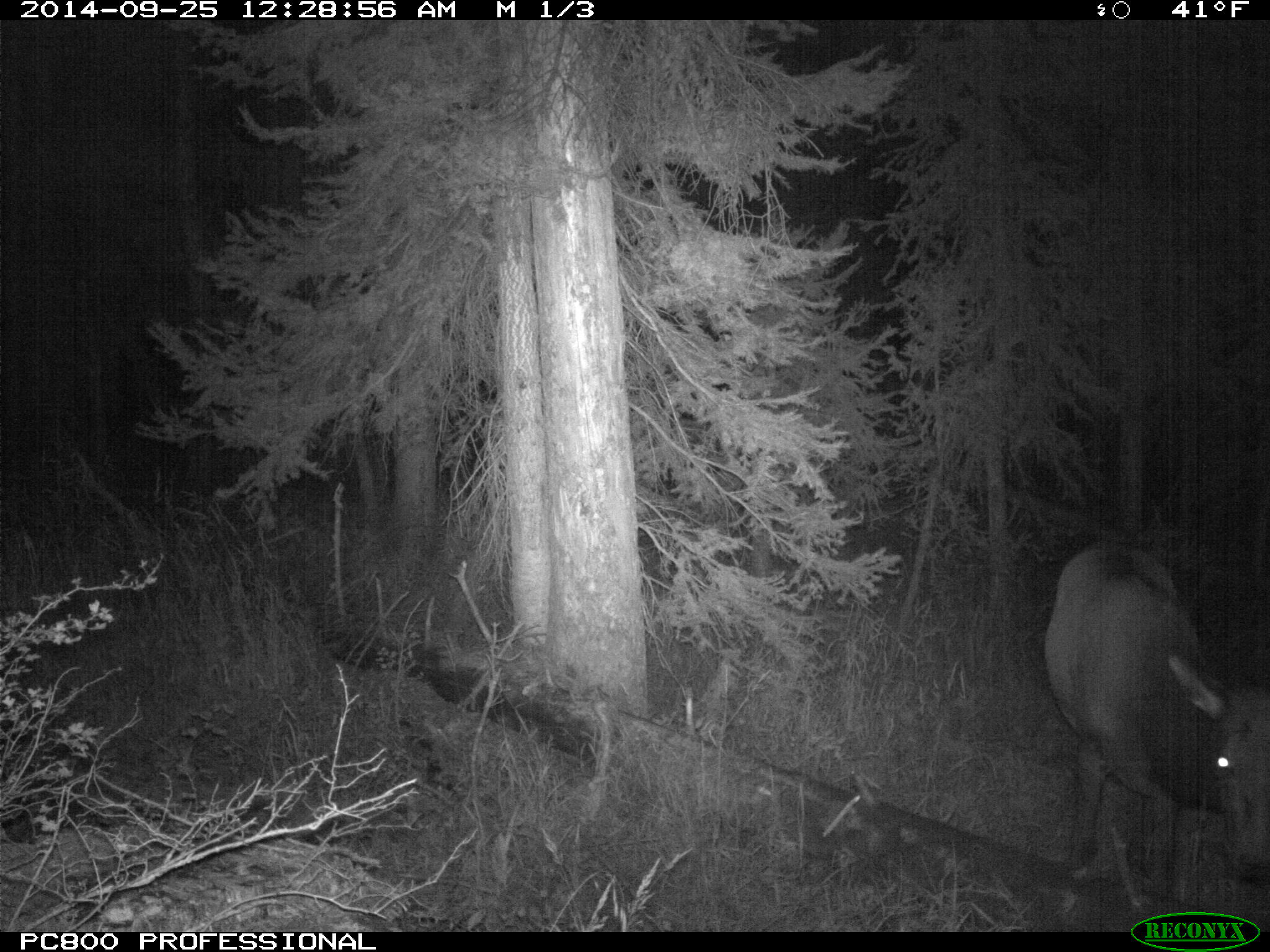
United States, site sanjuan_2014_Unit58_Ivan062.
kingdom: Animalia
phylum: Chordata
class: Mammalia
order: Artiodactyla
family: Cervidae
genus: Cervus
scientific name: Cervus elaphus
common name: red deer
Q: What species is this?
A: Cervus elaphus (red deer).